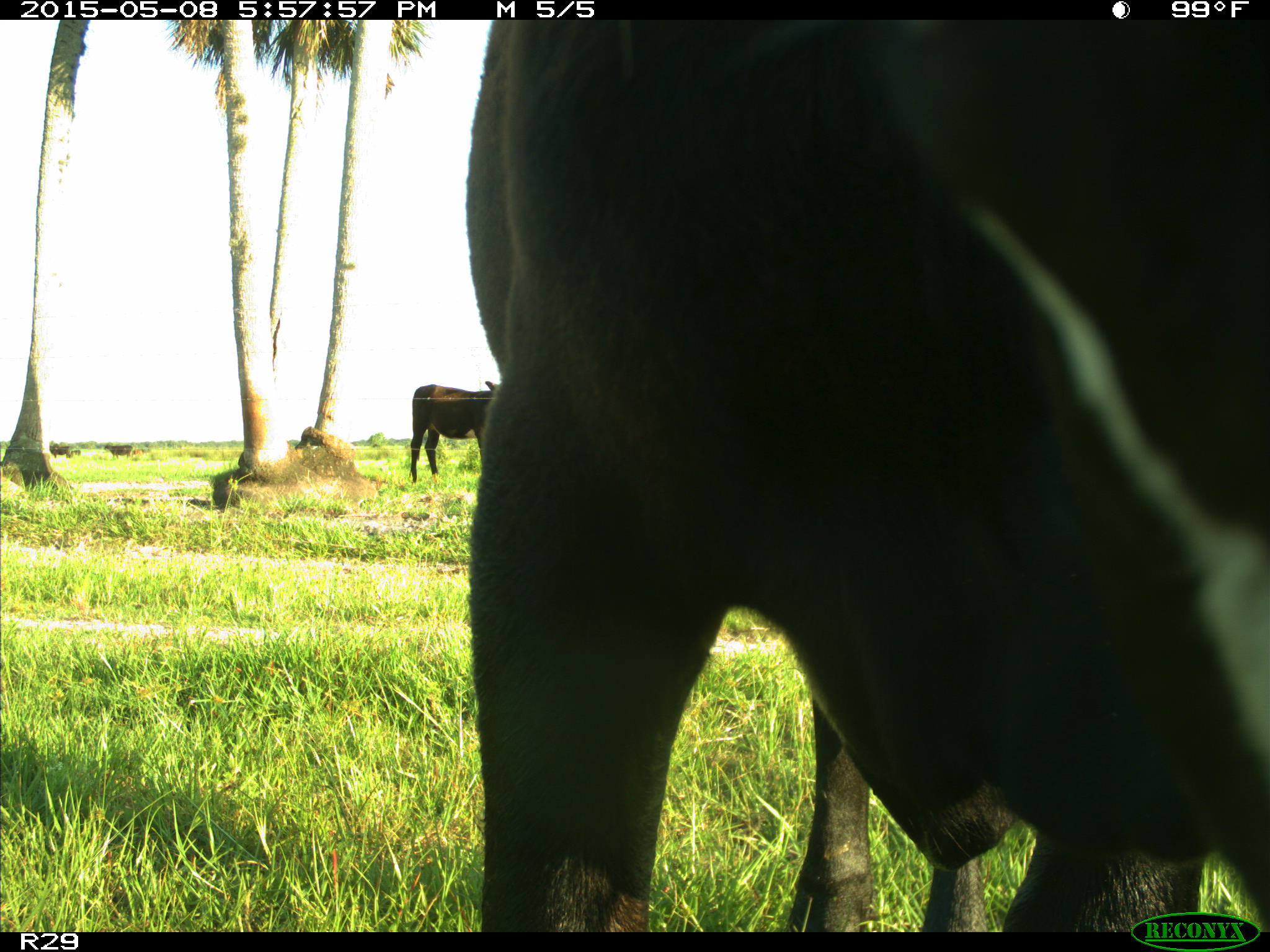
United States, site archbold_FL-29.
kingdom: Animalia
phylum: Chordata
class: Mammalia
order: Artiodactyla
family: Bovidae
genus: Bos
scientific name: Bos taurus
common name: domestic cow